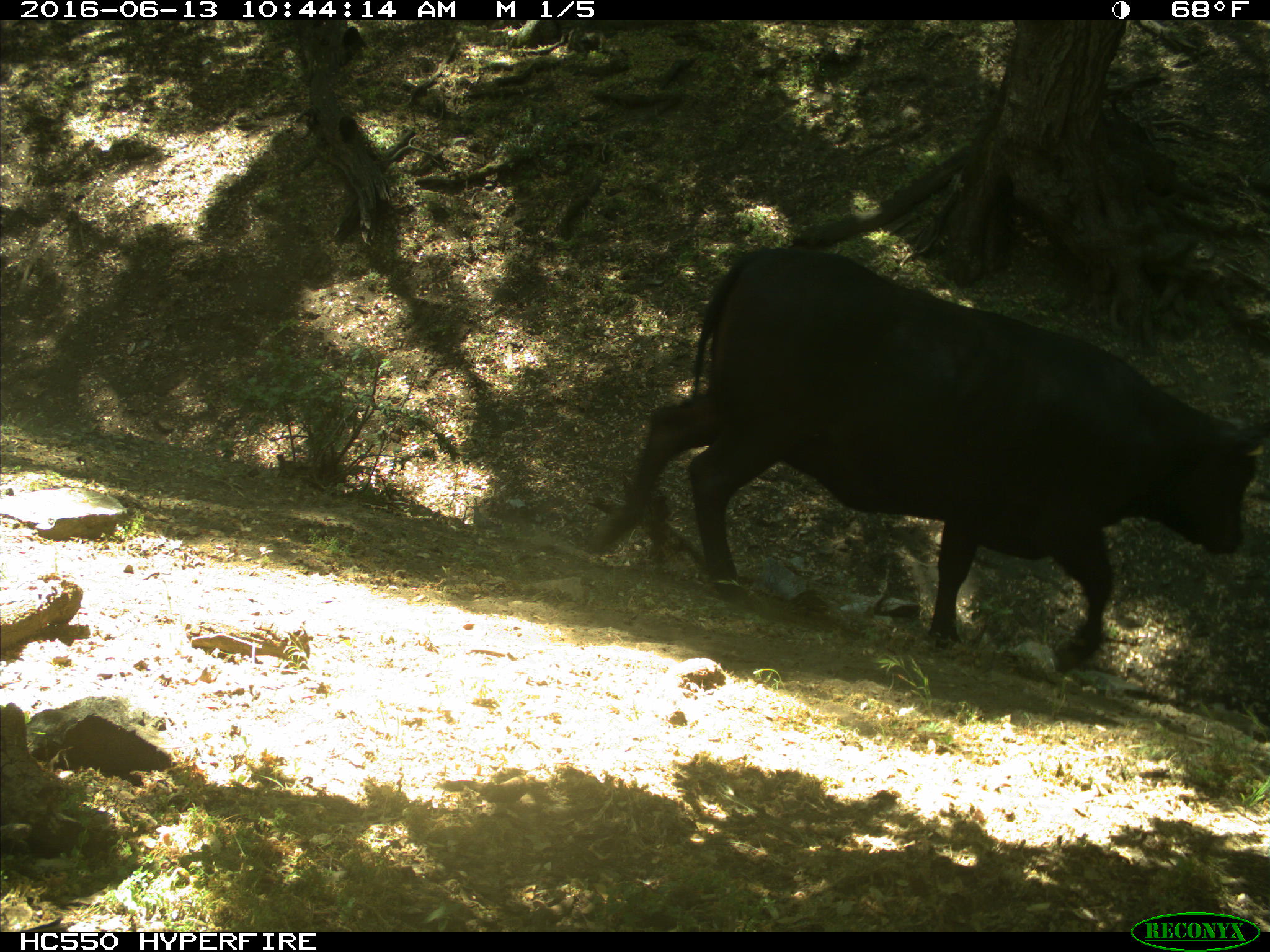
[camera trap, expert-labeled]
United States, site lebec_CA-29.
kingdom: Animalia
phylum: Chordata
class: Mammalia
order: Artiodactyla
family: Bovidae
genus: Bos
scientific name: Bos taurus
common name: domestic cow